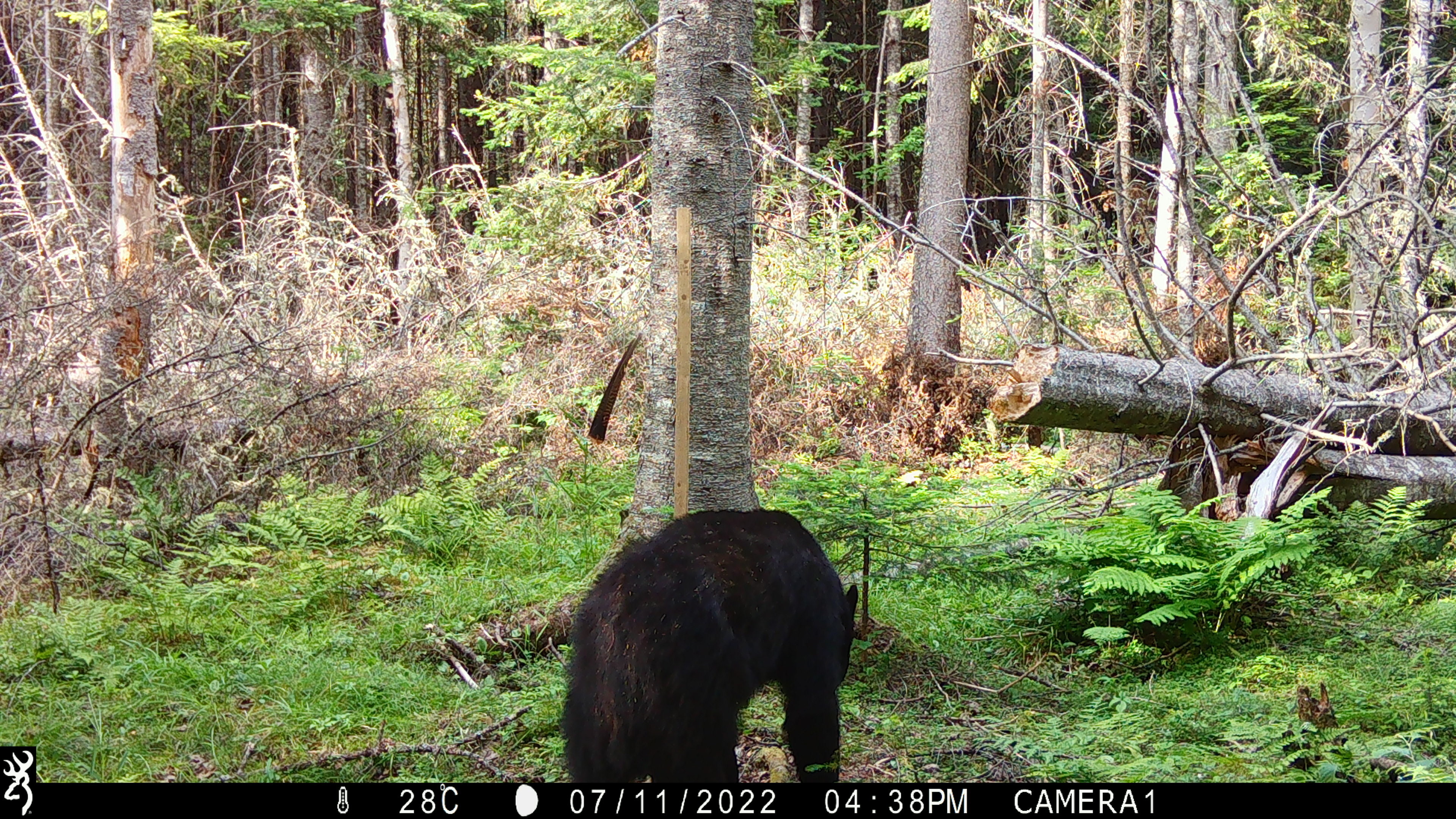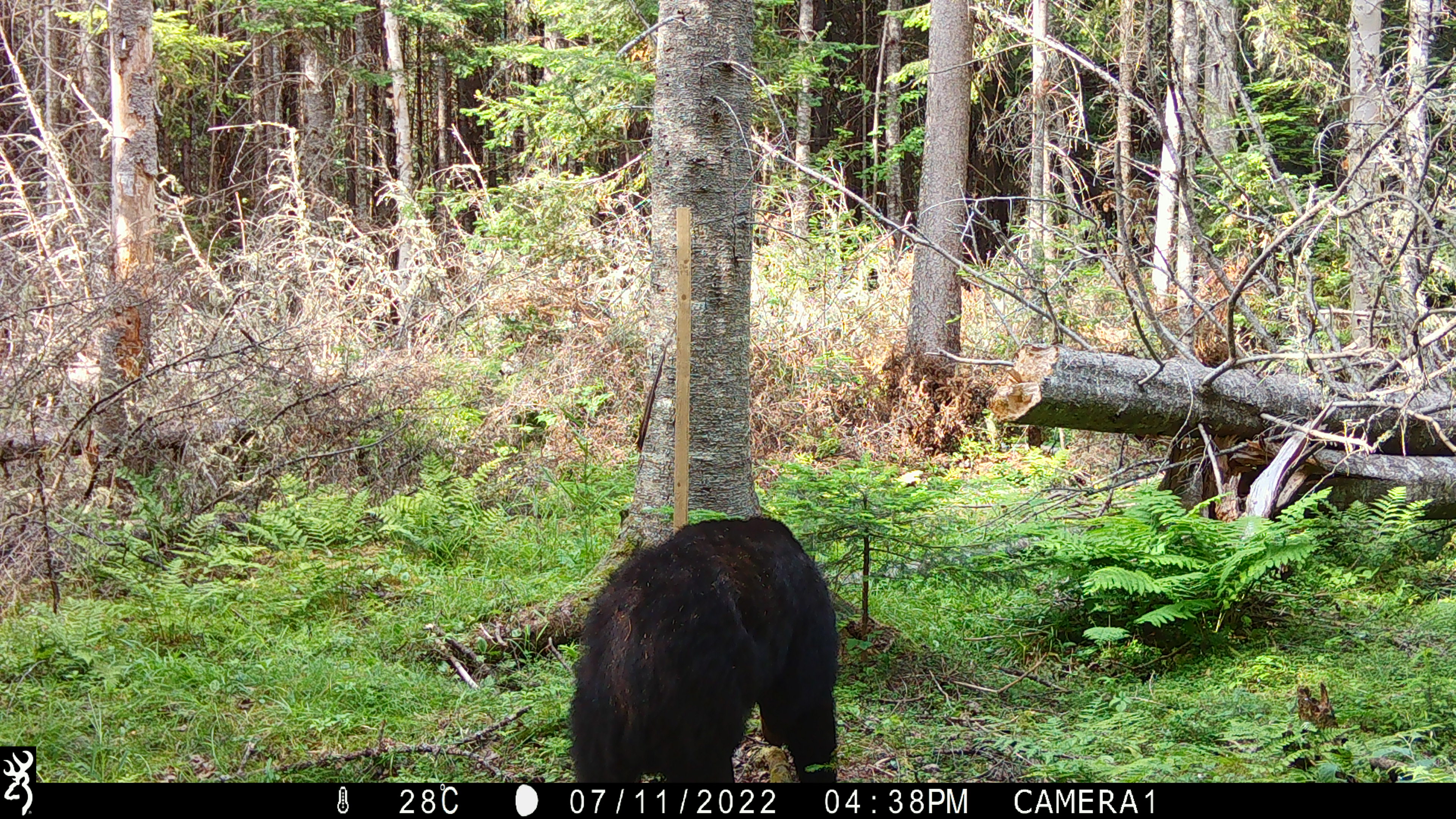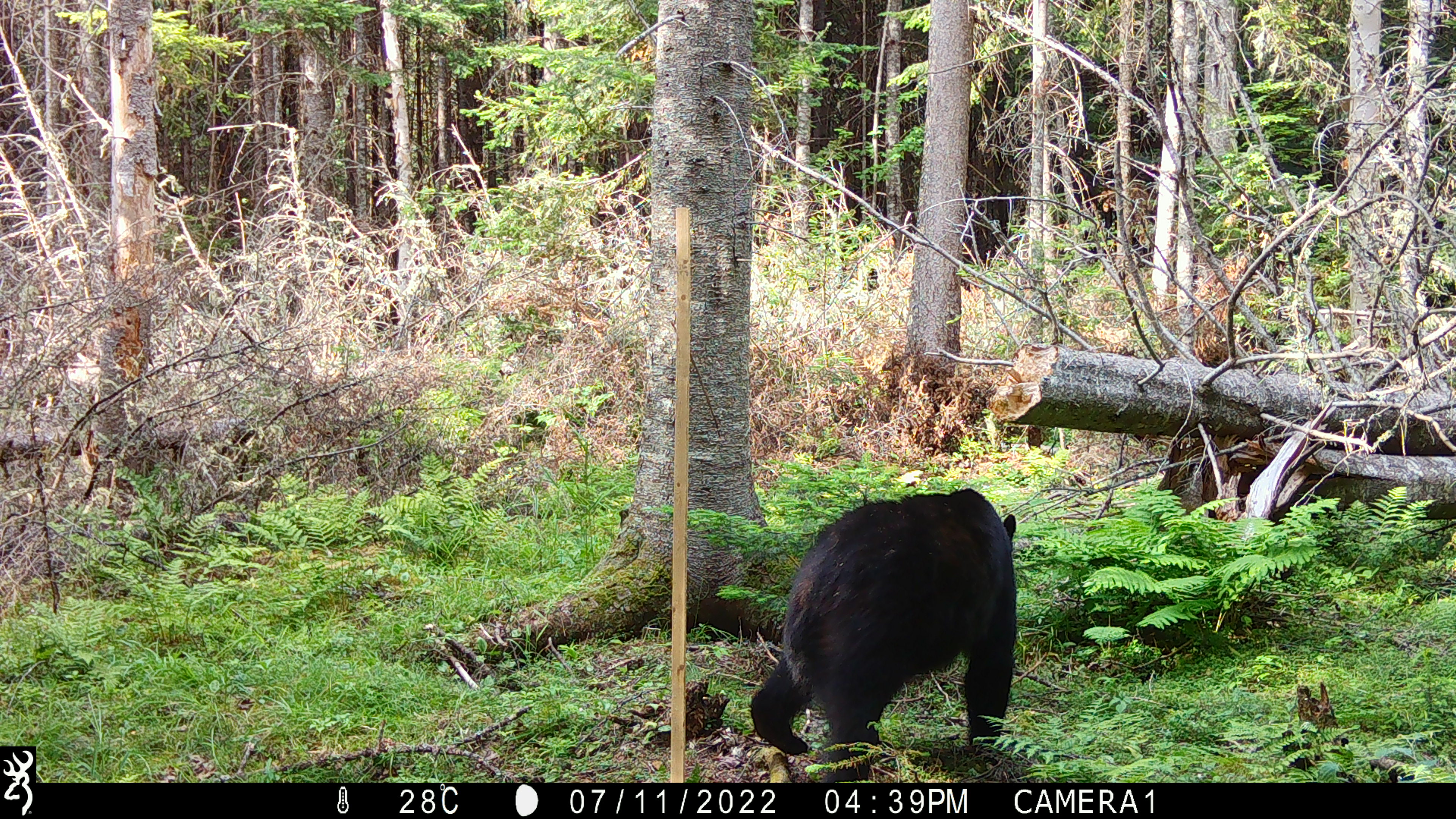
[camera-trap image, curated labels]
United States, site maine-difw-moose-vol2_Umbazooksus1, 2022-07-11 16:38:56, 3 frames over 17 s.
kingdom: Animalia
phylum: Chordata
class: Mammalia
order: Carnivora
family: Ursidae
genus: Ursus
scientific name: Ursus americanus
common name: black bear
Black bear (Ursus americanus).